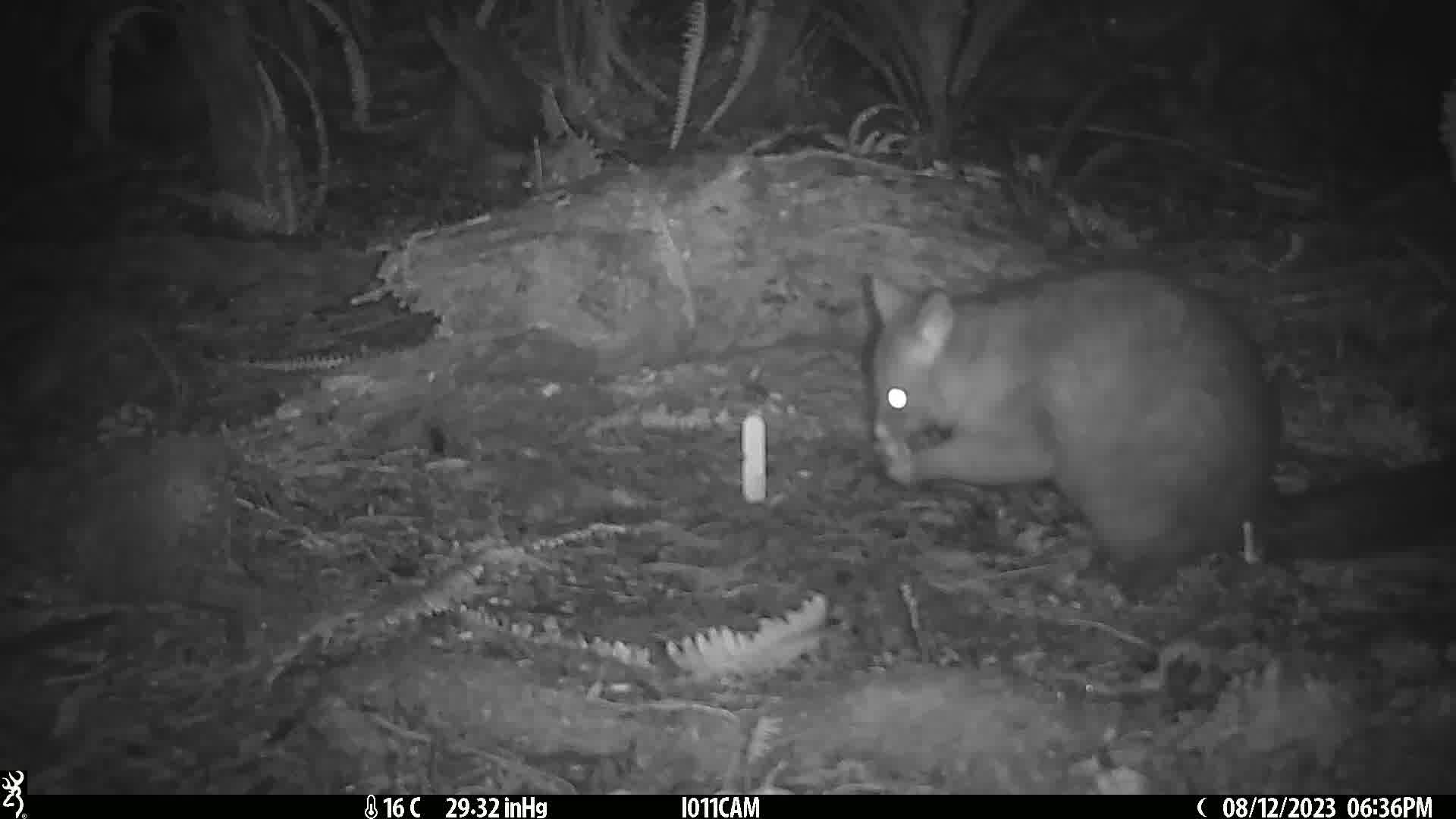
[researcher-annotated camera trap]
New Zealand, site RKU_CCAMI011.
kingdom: Animalia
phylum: Chordata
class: Mammalia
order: Diprotodontia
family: Phalangeridae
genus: Trichosurus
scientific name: Trichosurus vulpecula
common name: common brushtail possum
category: possum